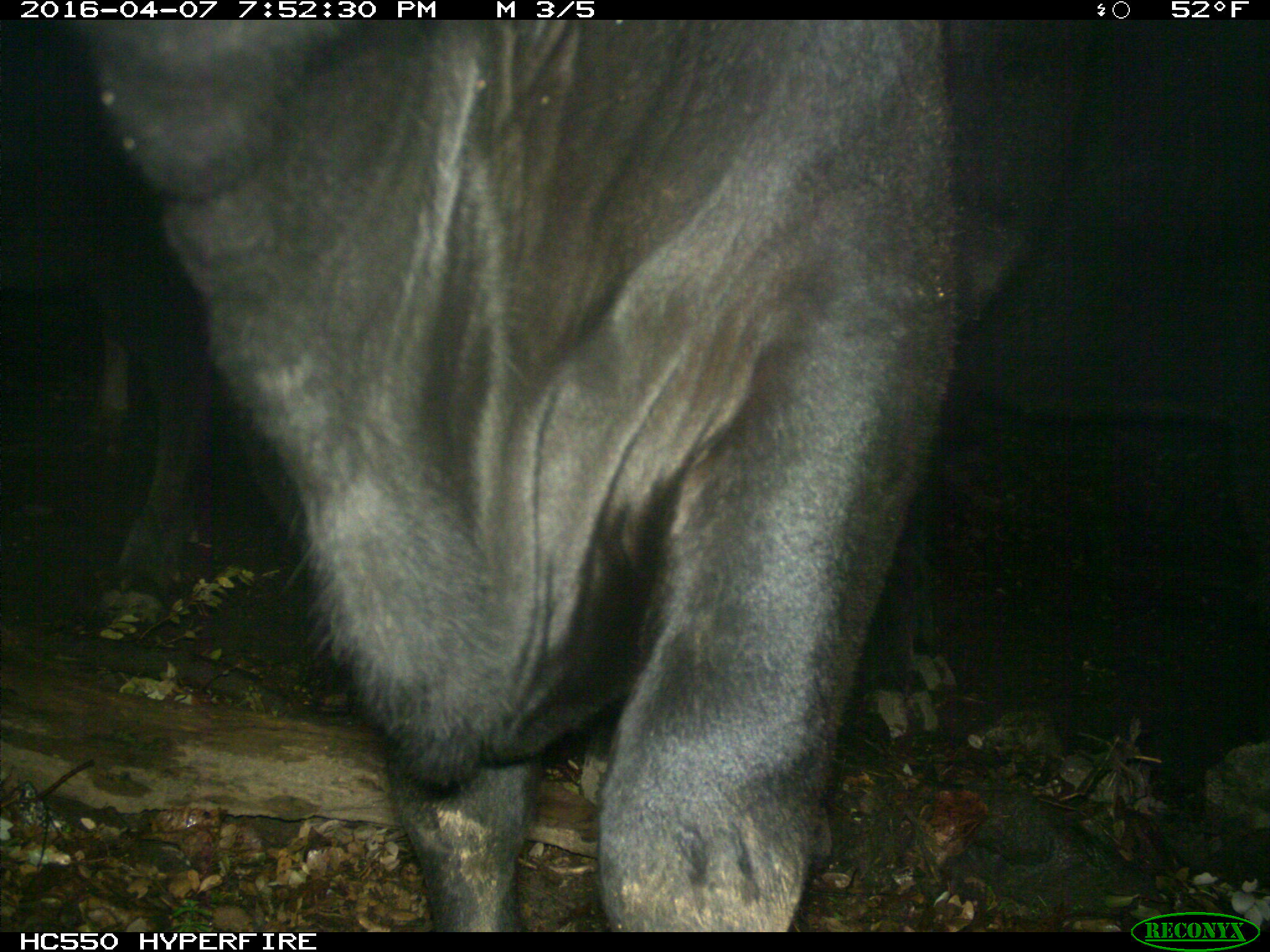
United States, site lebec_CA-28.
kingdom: Animalia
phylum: Chordata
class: Mammalia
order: Artiodactyla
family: Bovidae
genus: Bos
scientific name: Bos taurus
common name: domestic cow